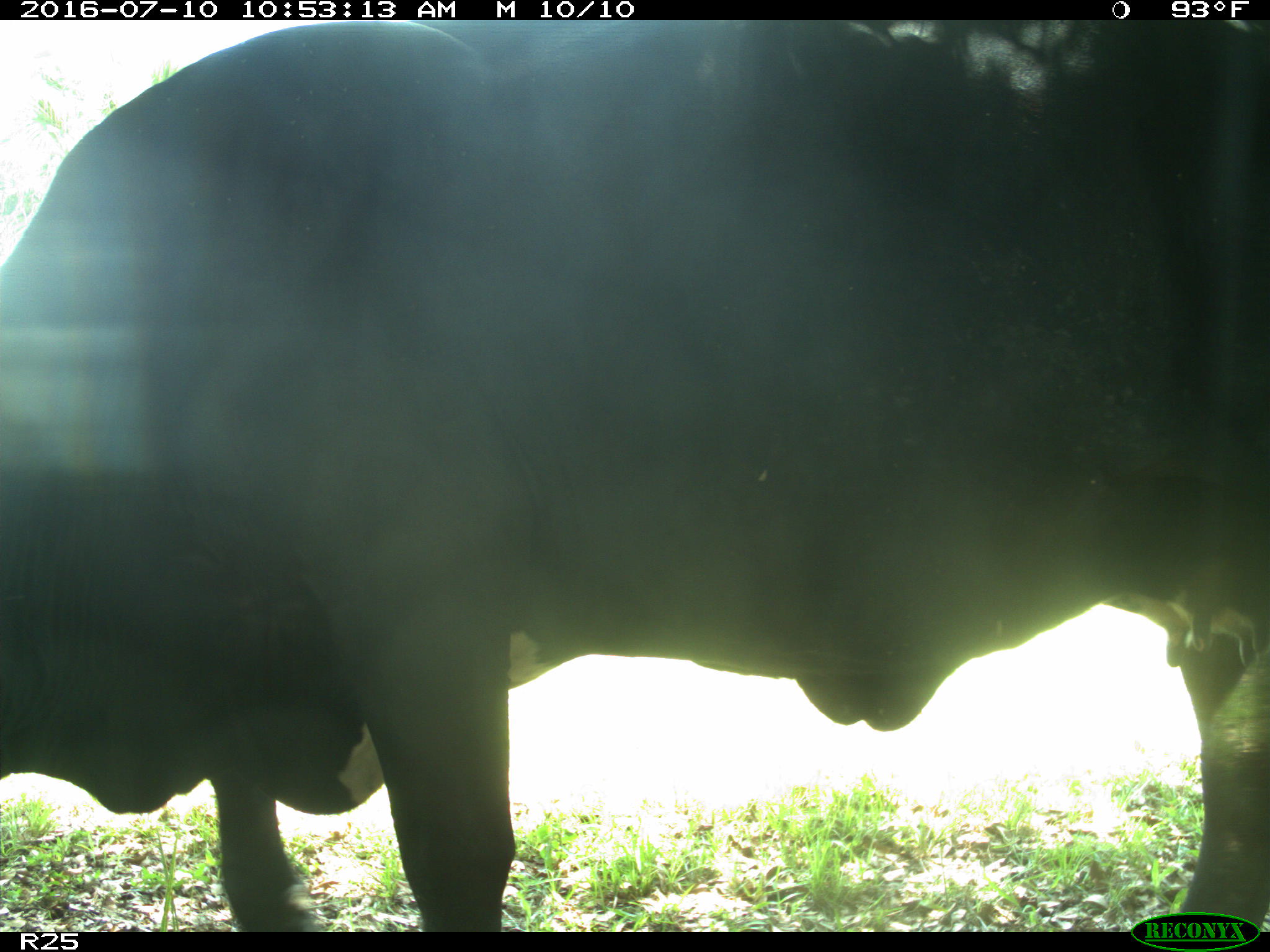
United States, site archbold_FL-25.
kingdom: Animalia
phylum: Chordata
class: Mammalia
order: Artiodactyla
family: Bovidae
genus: Bos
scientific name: Bos taurus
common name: domestic cow